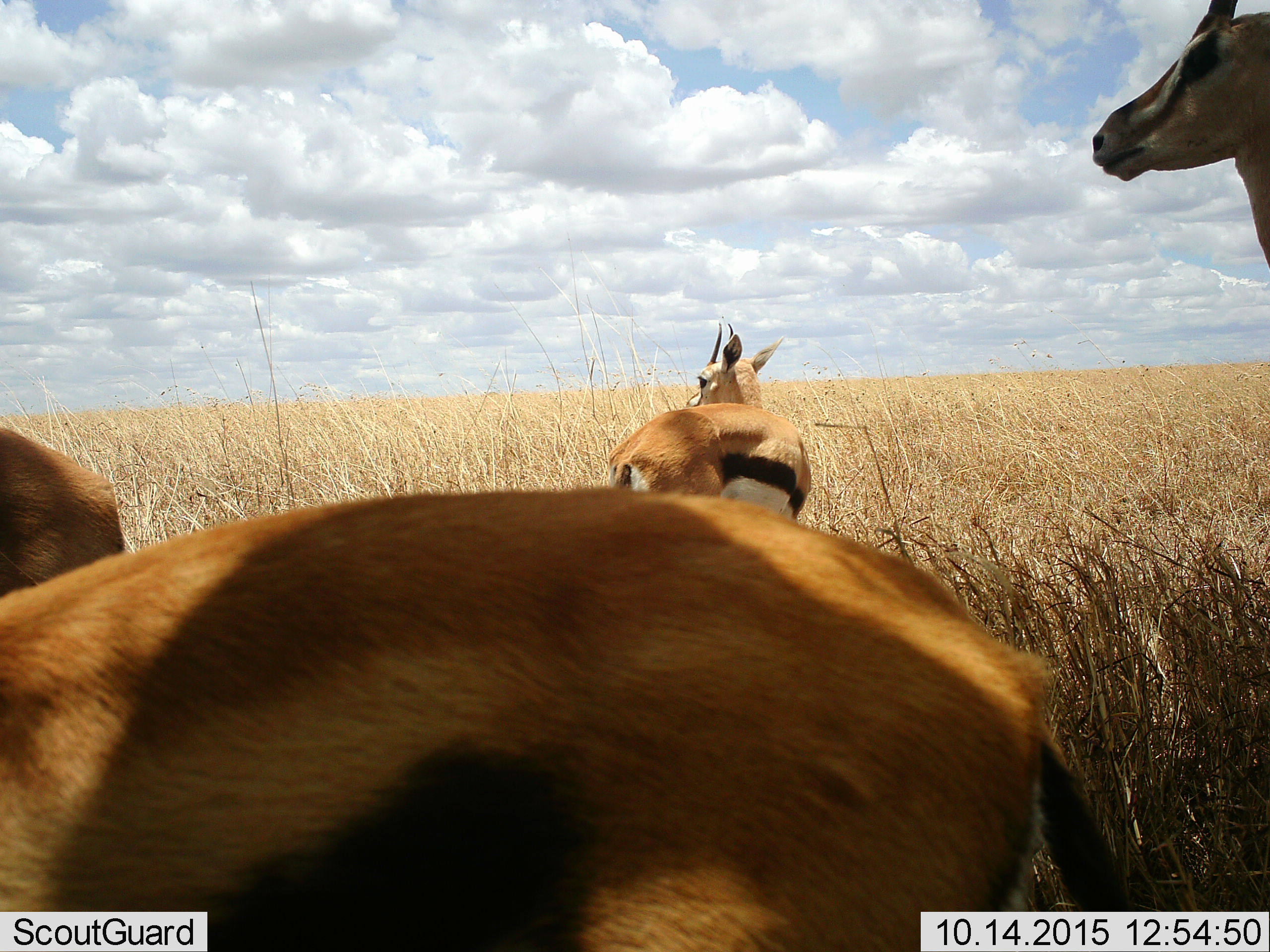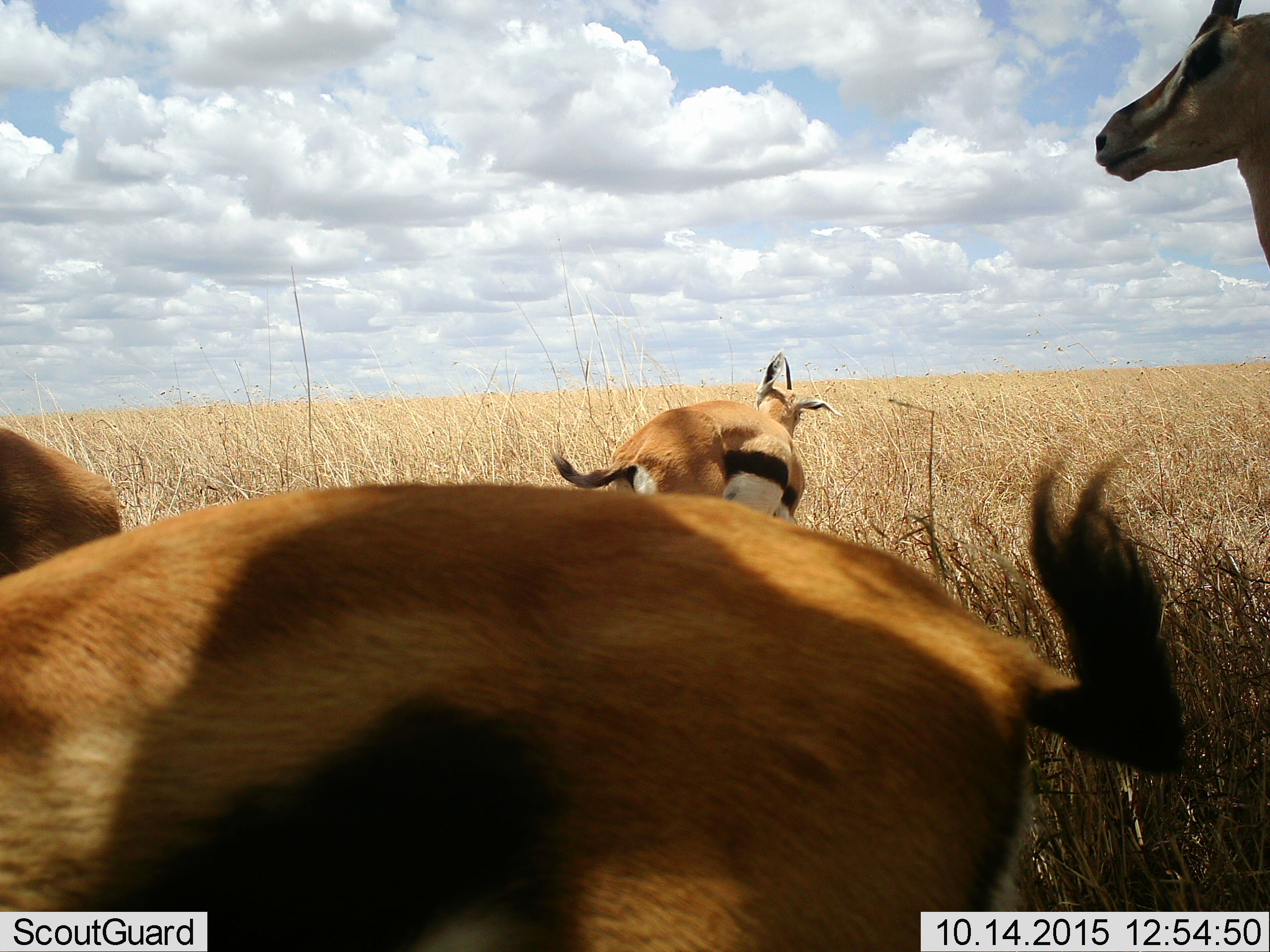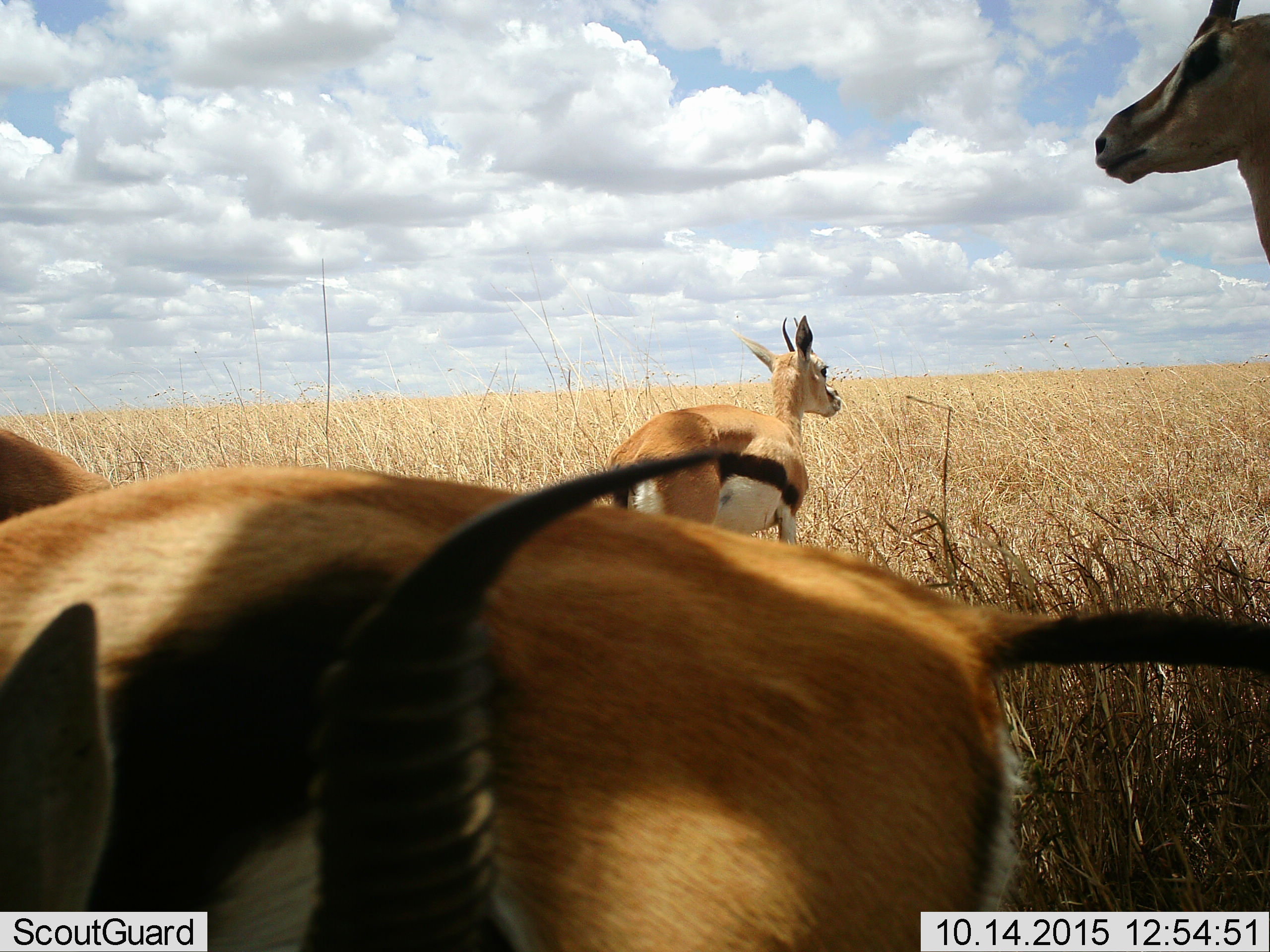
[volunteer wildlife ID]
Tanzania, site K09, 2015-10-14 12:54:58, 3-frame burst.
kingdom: Animalia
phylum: Chordata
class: Mammalia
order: Artiodactyla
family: Bovidae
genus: Eudorcas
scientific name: Eudorcas thomsonii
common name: thomson's gazelle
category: gazellethomsons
Gazellethomsons (thomson's gazelle) (Eudorcas thomsonii), count 4. Behavior (volunteer vote fractions): standing 88%, resting 0%, moving 25%, interacting 0%. Young present (vote fraction): 12%. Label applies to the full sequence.